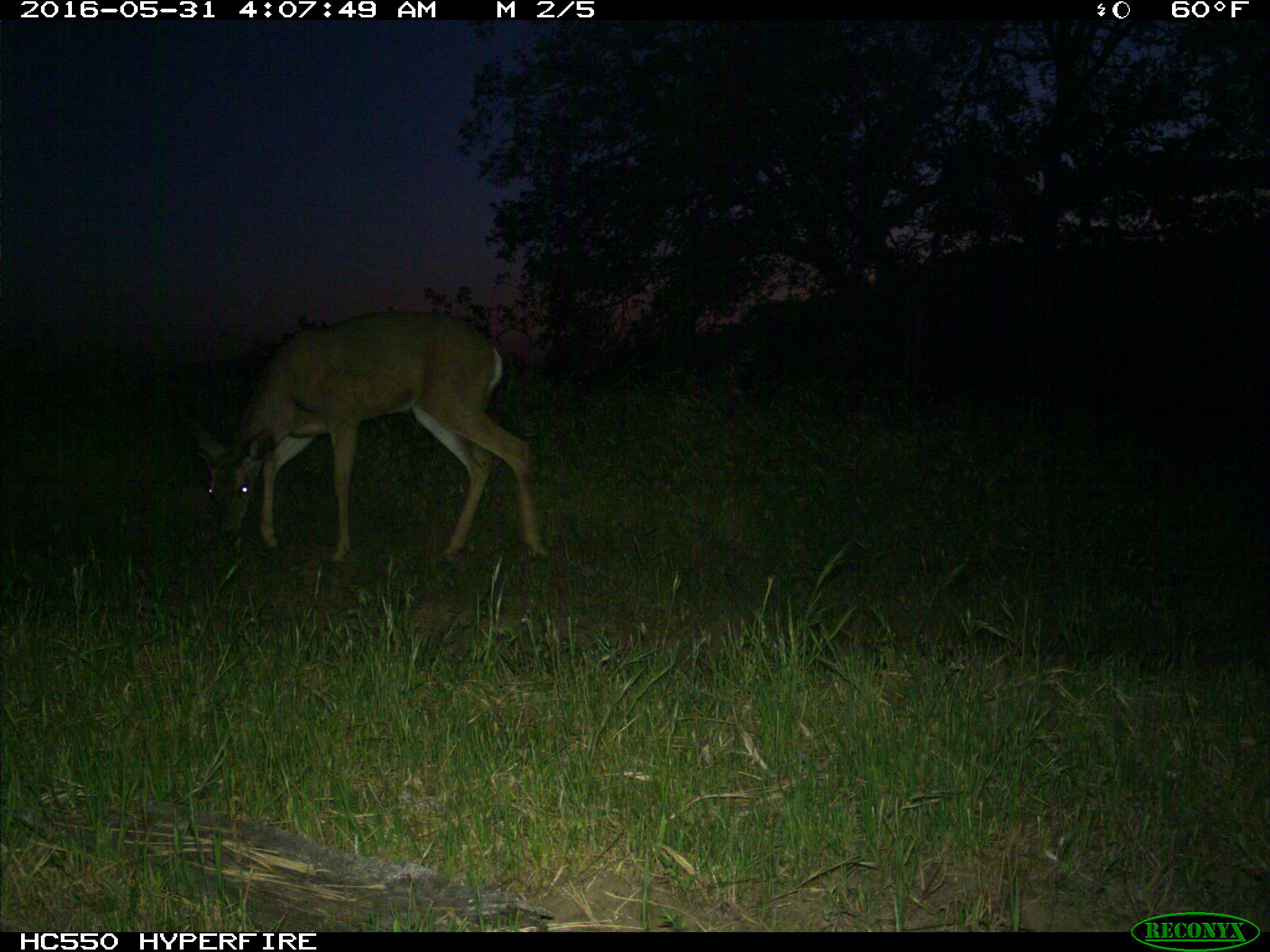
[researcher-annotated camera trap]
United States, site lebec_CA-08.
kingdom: Animalia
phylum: Chordata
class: Mammalia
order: Artiodactyla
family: Cervidae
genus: Odocoileus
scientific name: Odocoileus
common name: deer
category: unidentified deer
Unidentified deer (deer) (Odocoileus).